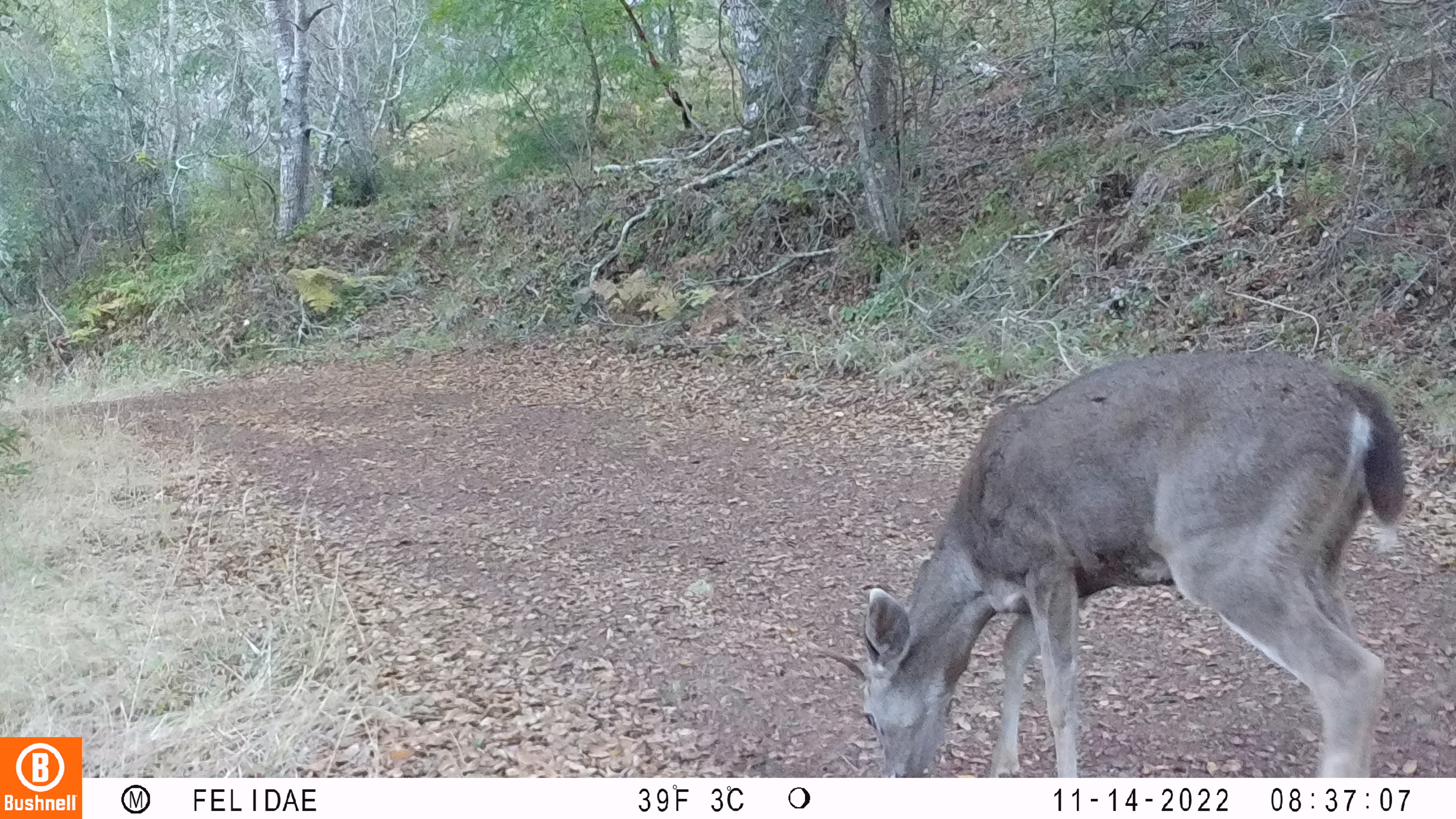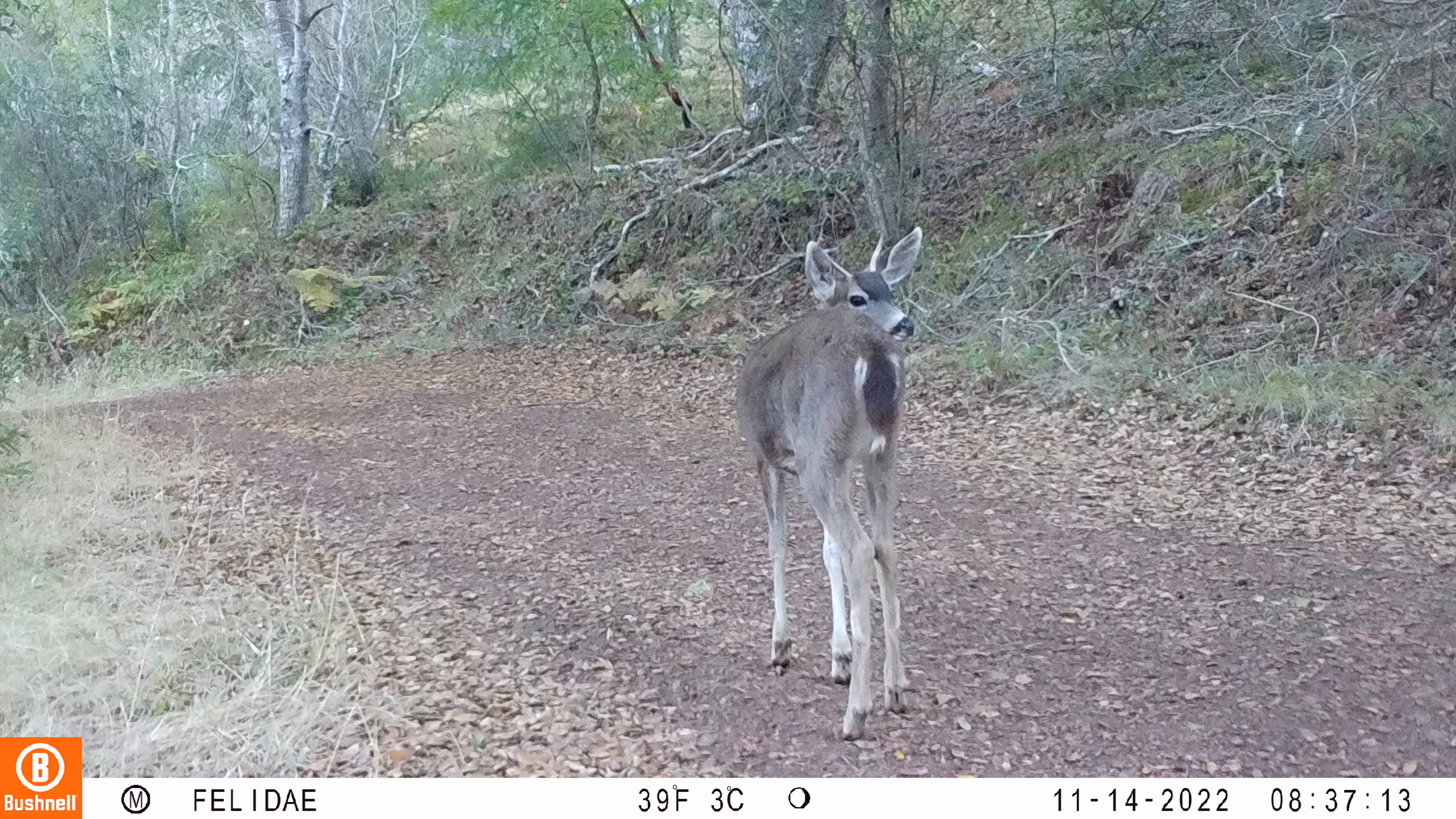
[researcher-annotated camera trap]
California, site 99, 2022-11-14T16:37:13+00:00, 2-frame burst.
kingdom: Animalia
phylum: Chordata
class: Mammalia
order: Artiodactyla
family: Cervidae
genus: Odocoileus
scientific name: Odocoileus hemionus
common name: mule deer